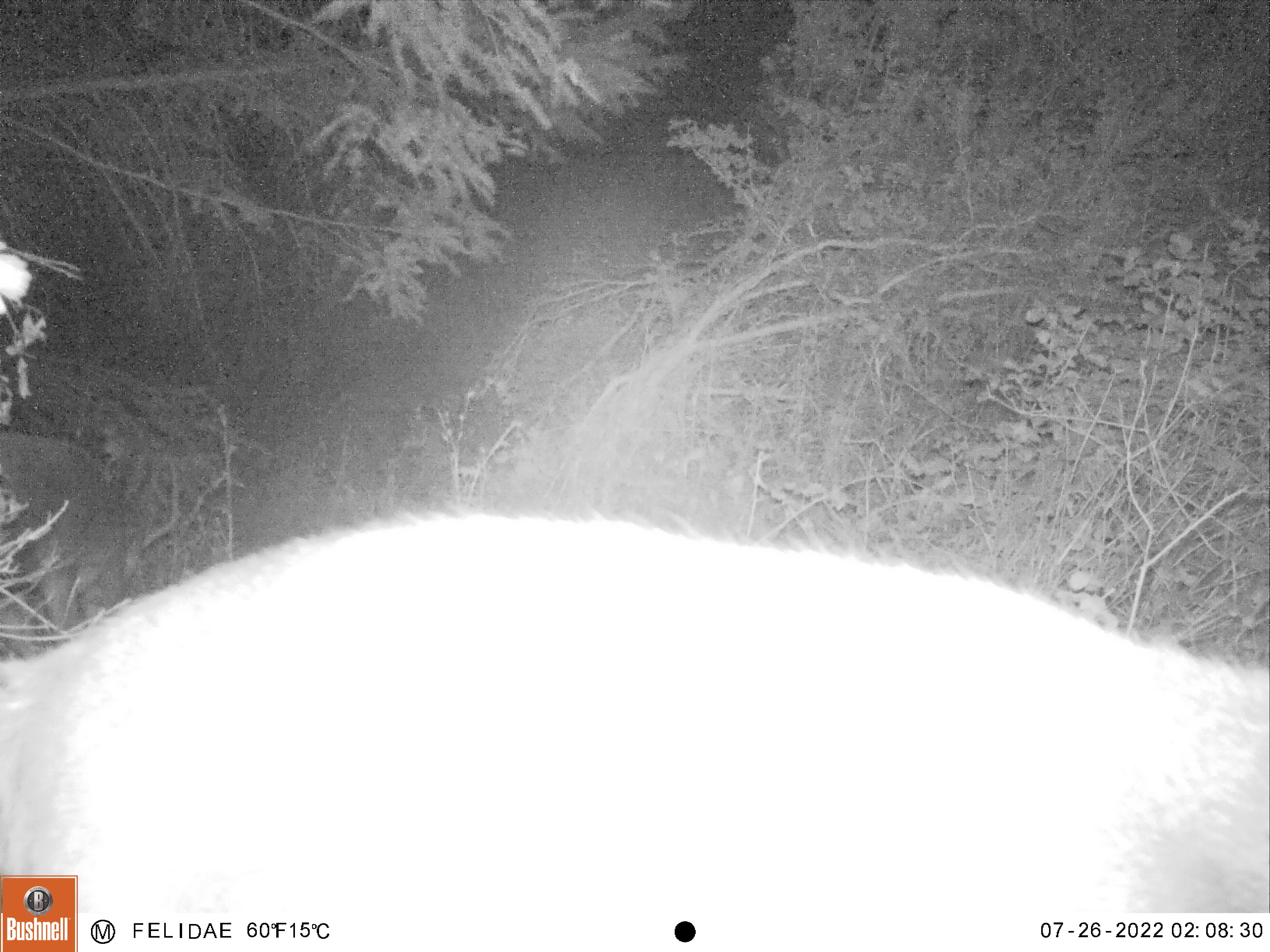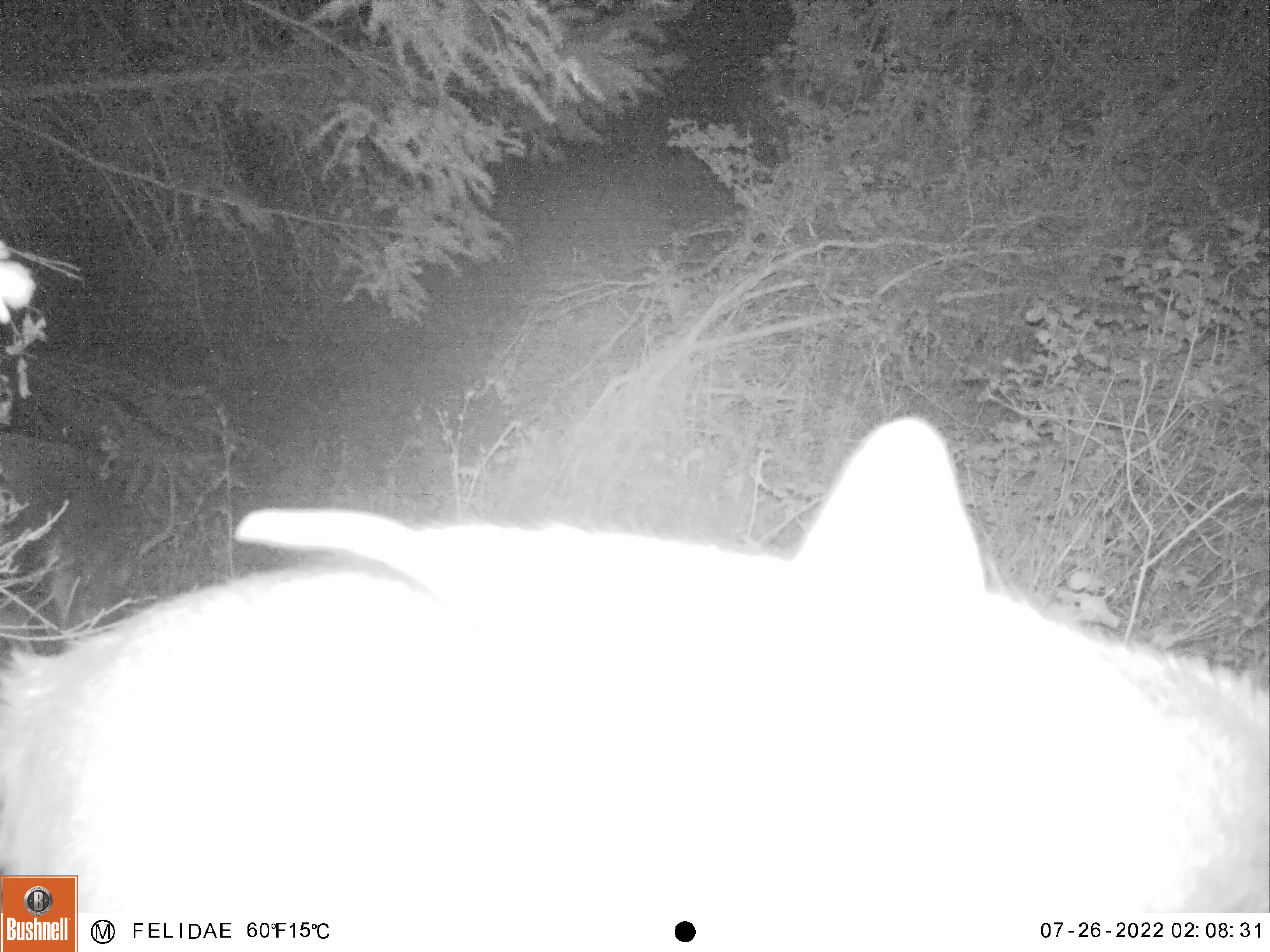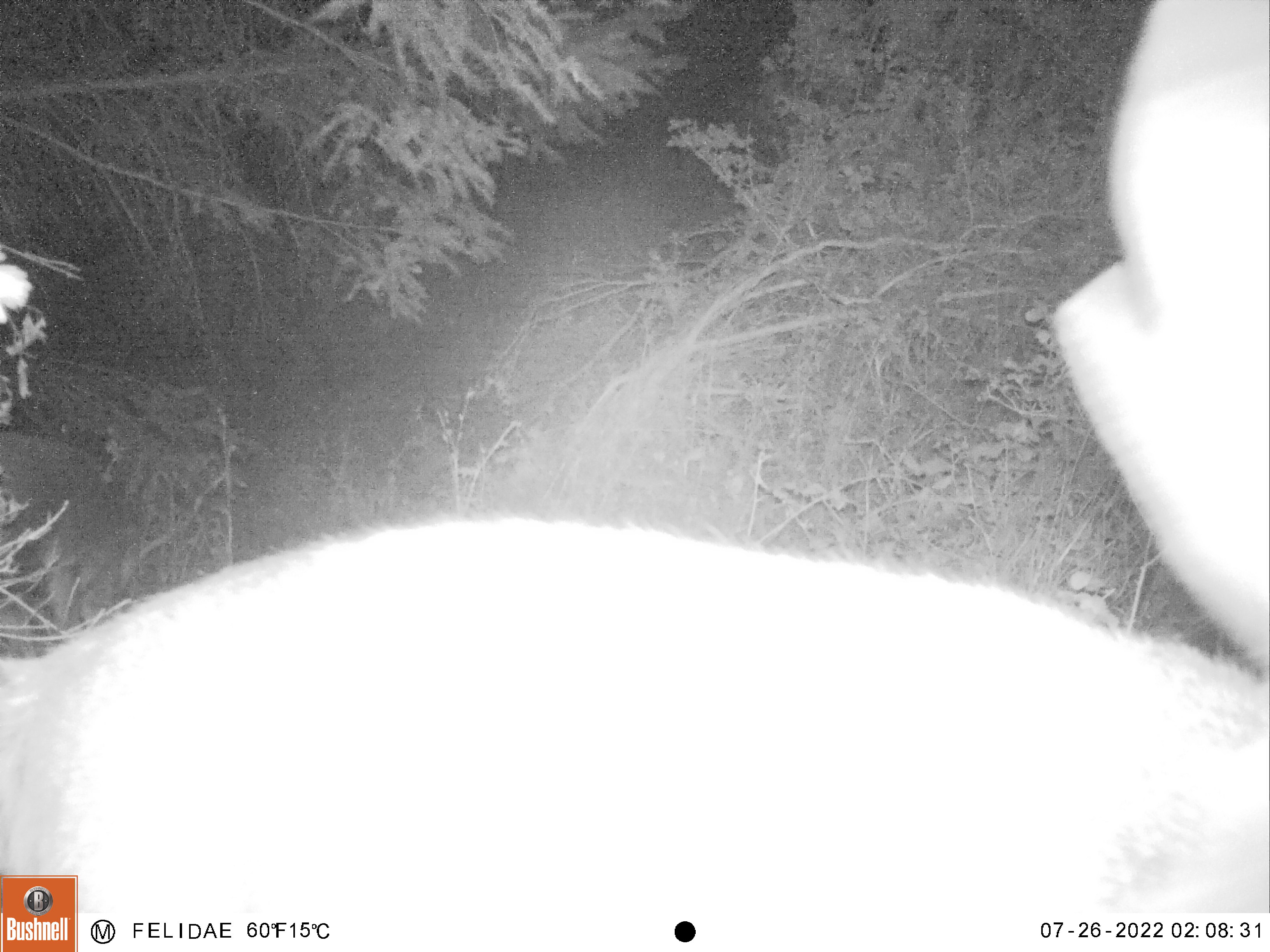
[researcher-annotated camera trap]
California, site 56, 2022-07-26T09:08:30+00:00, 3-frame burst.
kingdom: Animalia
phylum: Chordata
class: Mammalia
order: Artiodactyla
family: Cervidae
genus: Odocoileus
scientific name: Odocoileus hemionus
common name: mule deer